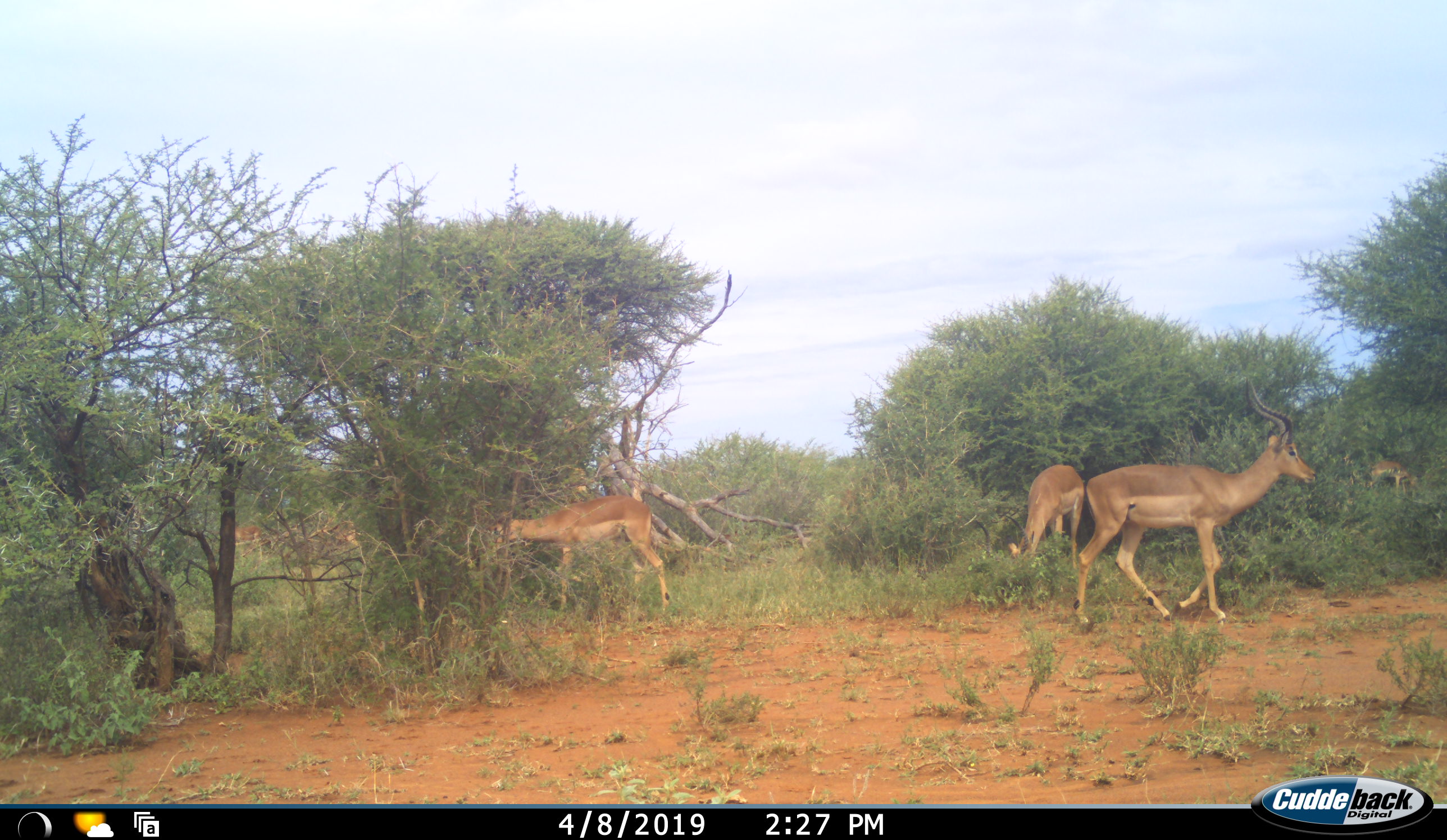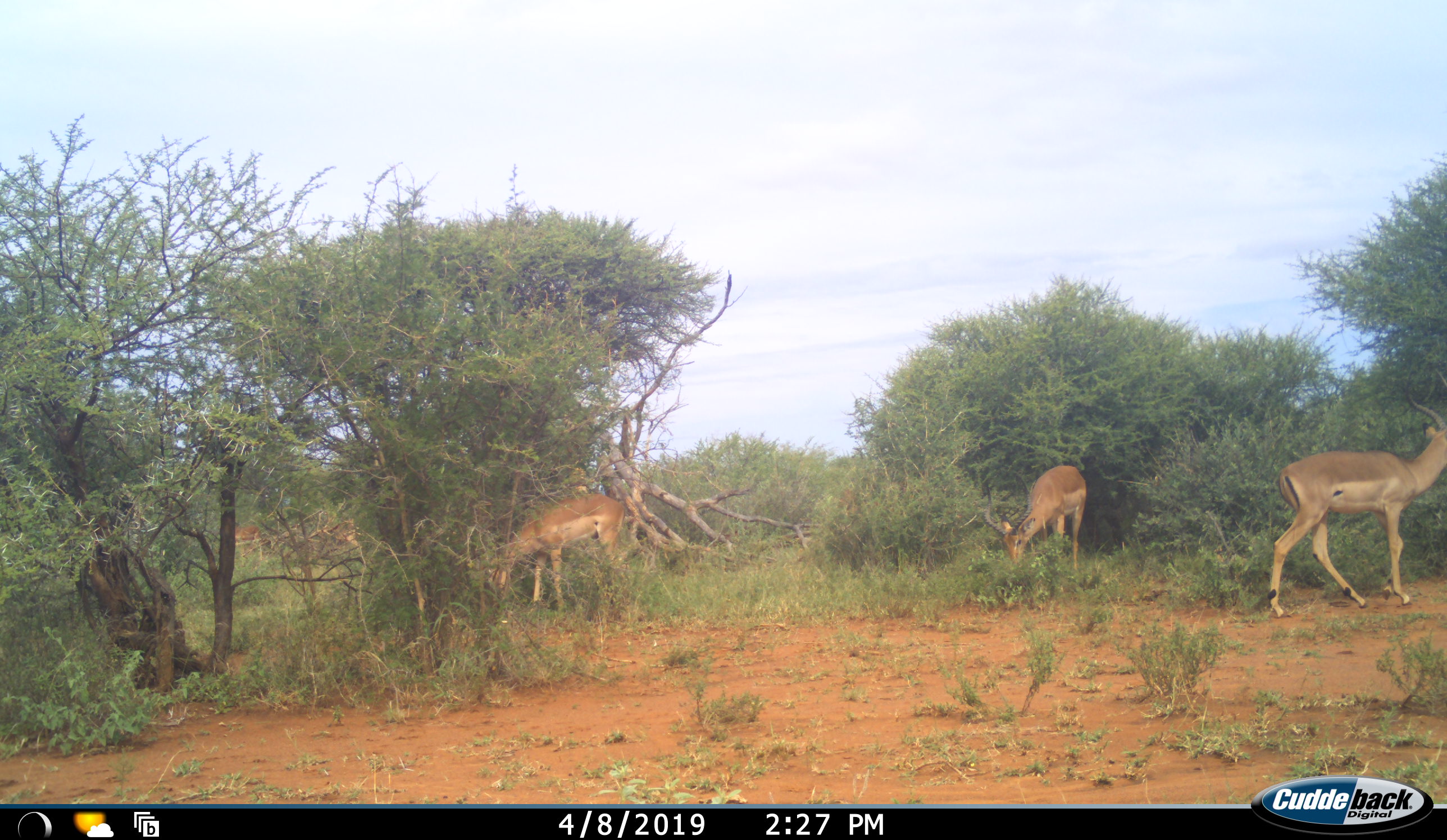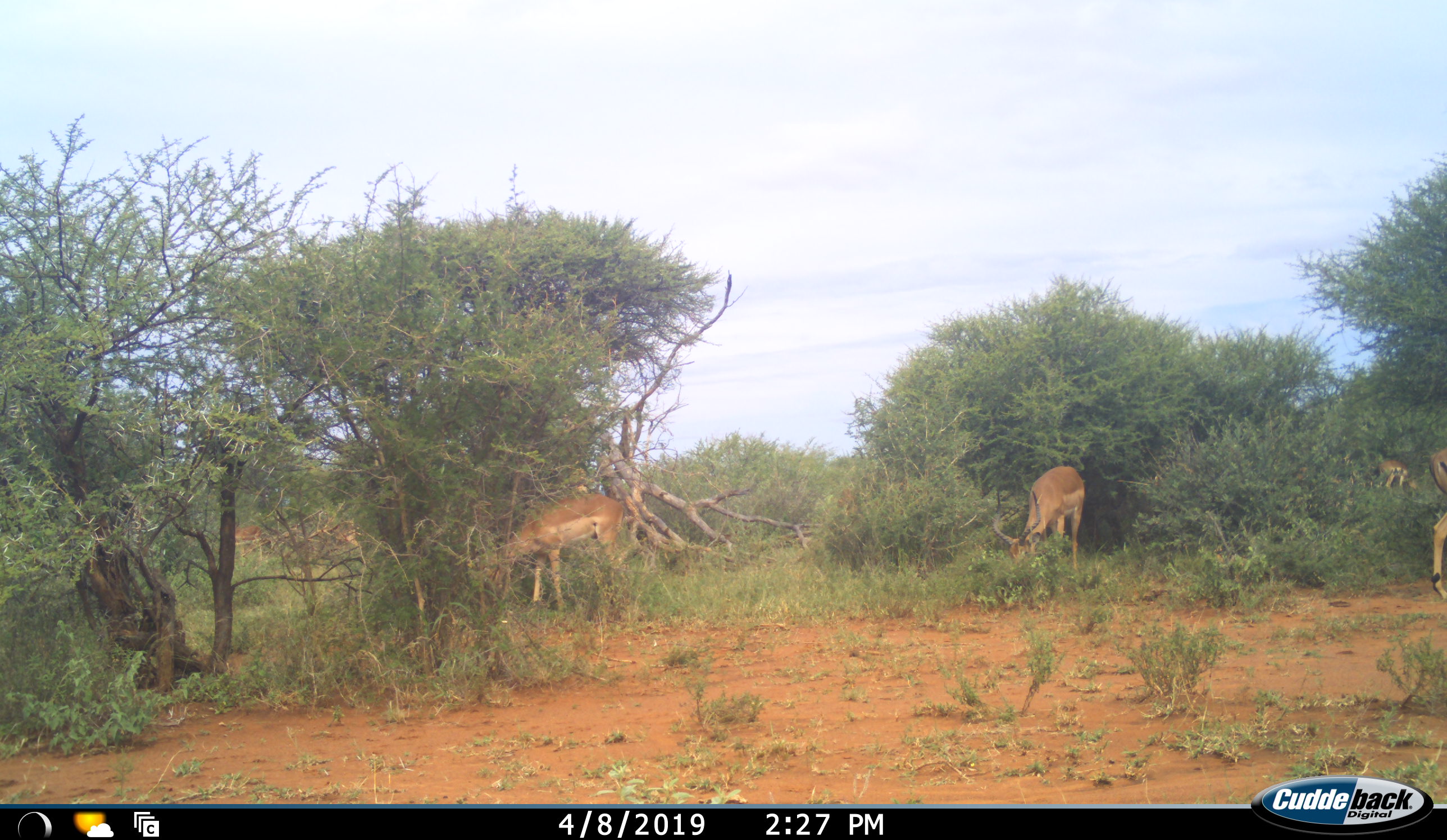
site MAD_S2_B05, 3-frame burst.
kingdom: Animalia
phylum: Chordata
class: Mammalia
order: Artiodactyla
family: Bovidae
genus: Aepyceros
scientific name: Aepyceros melampus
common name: impala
Impala (Aepyceros melampus), count 5. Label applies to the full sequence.